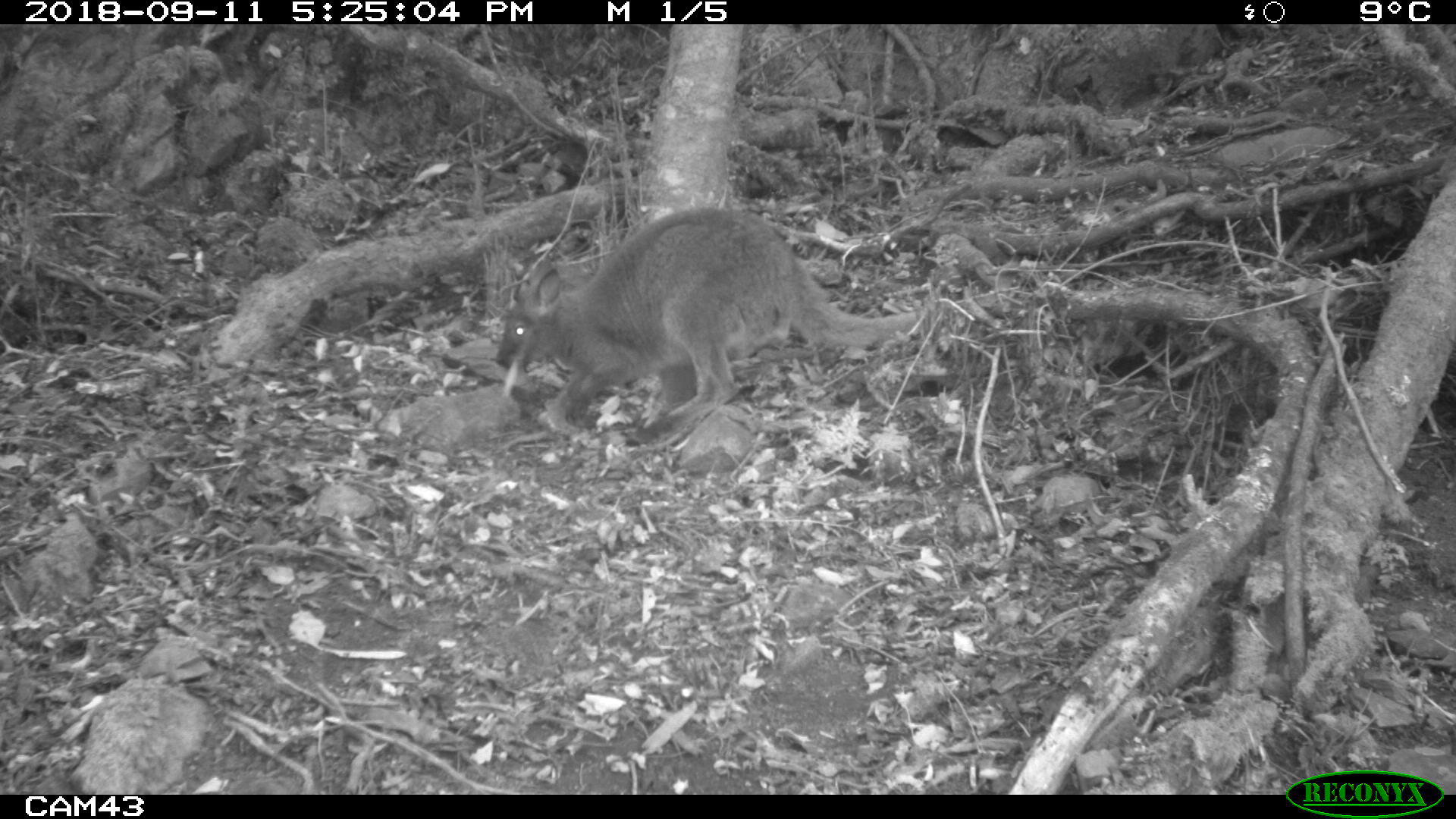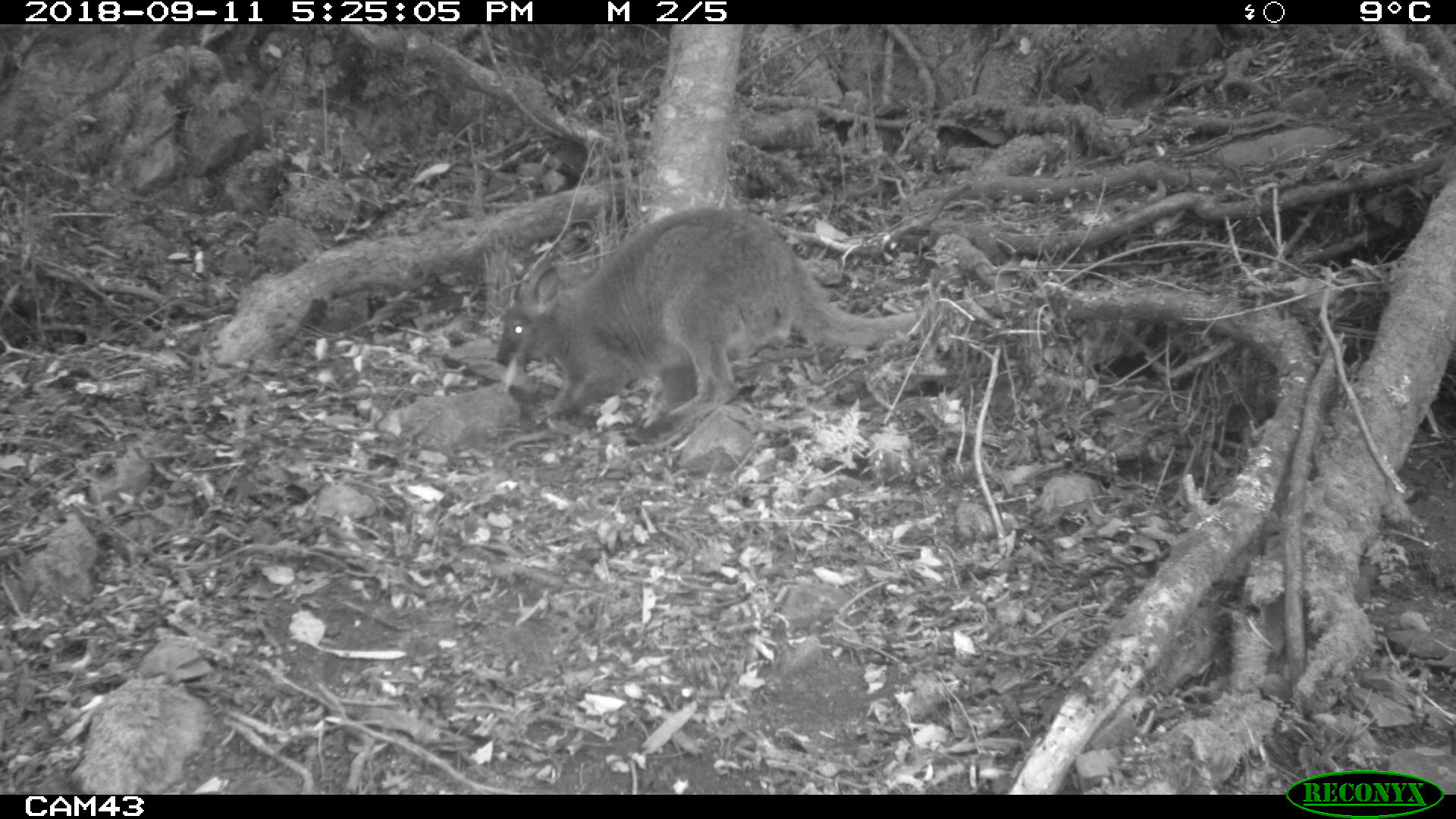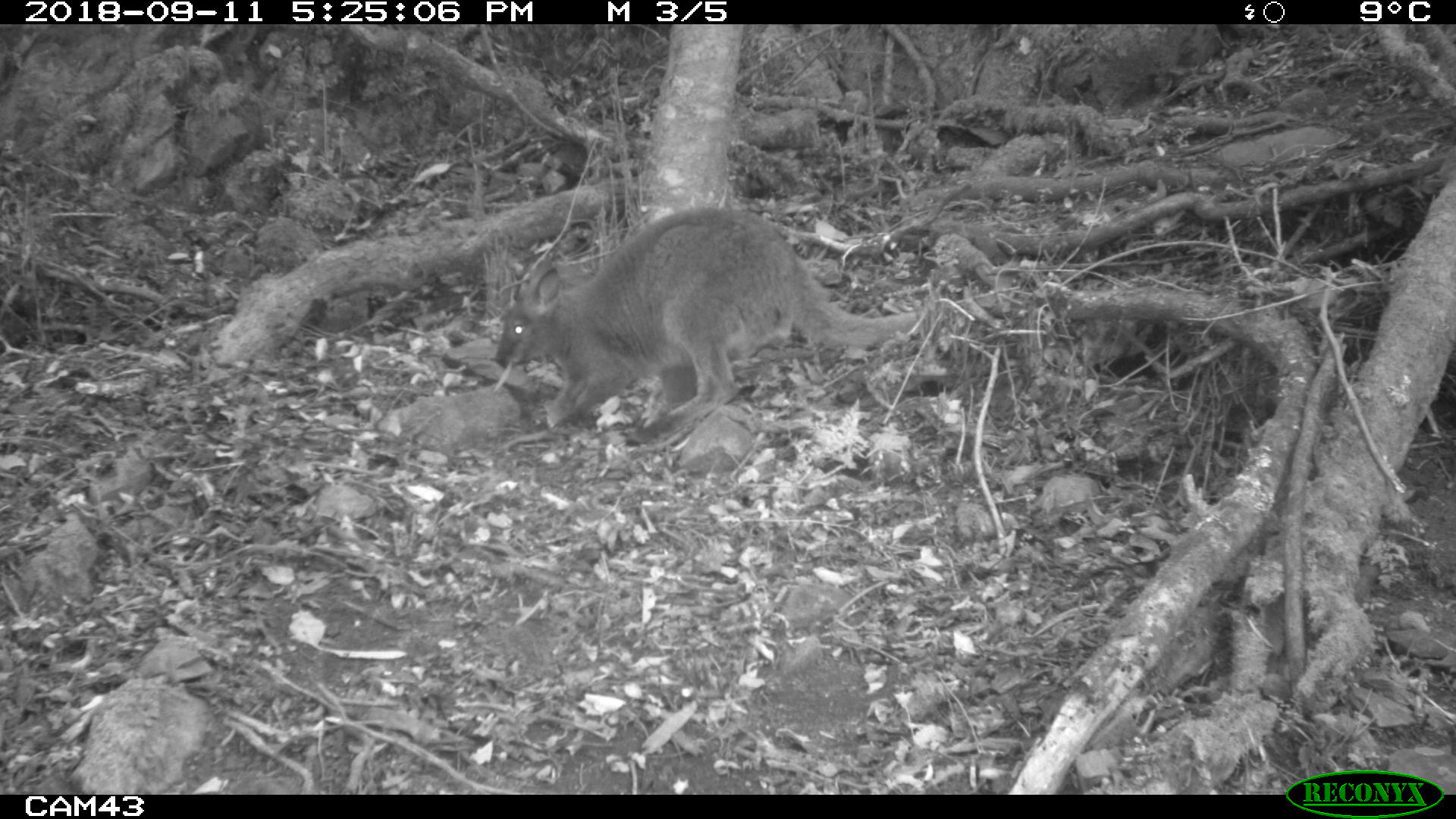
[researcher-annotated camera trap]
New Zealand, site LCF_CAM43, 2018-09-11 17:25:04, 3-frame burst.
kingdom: Animalia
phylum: Chordata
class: Mammalia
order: Diprotodontia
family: Macropodidae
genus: Notamacropus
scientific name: Notamacropus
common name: wallaby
Wallaby (Notamacropus).